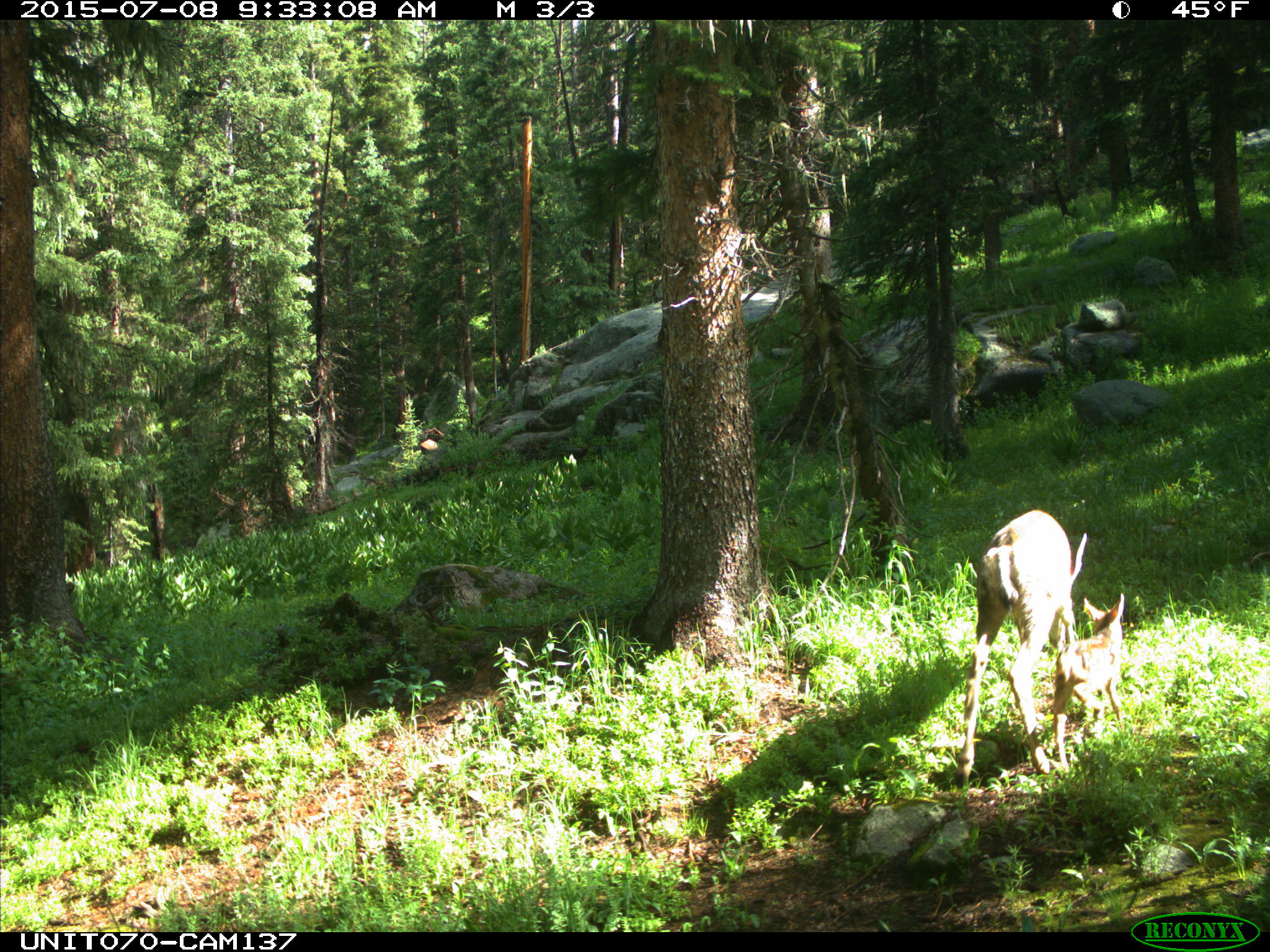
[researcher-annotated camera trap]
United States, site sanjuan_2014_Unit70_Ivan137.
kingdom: Animalia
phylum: Chordata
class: Mammalia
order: Artiodactyla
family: Cervidae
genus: Odocoileus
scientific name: Odocoileus hemionus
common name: mule deer